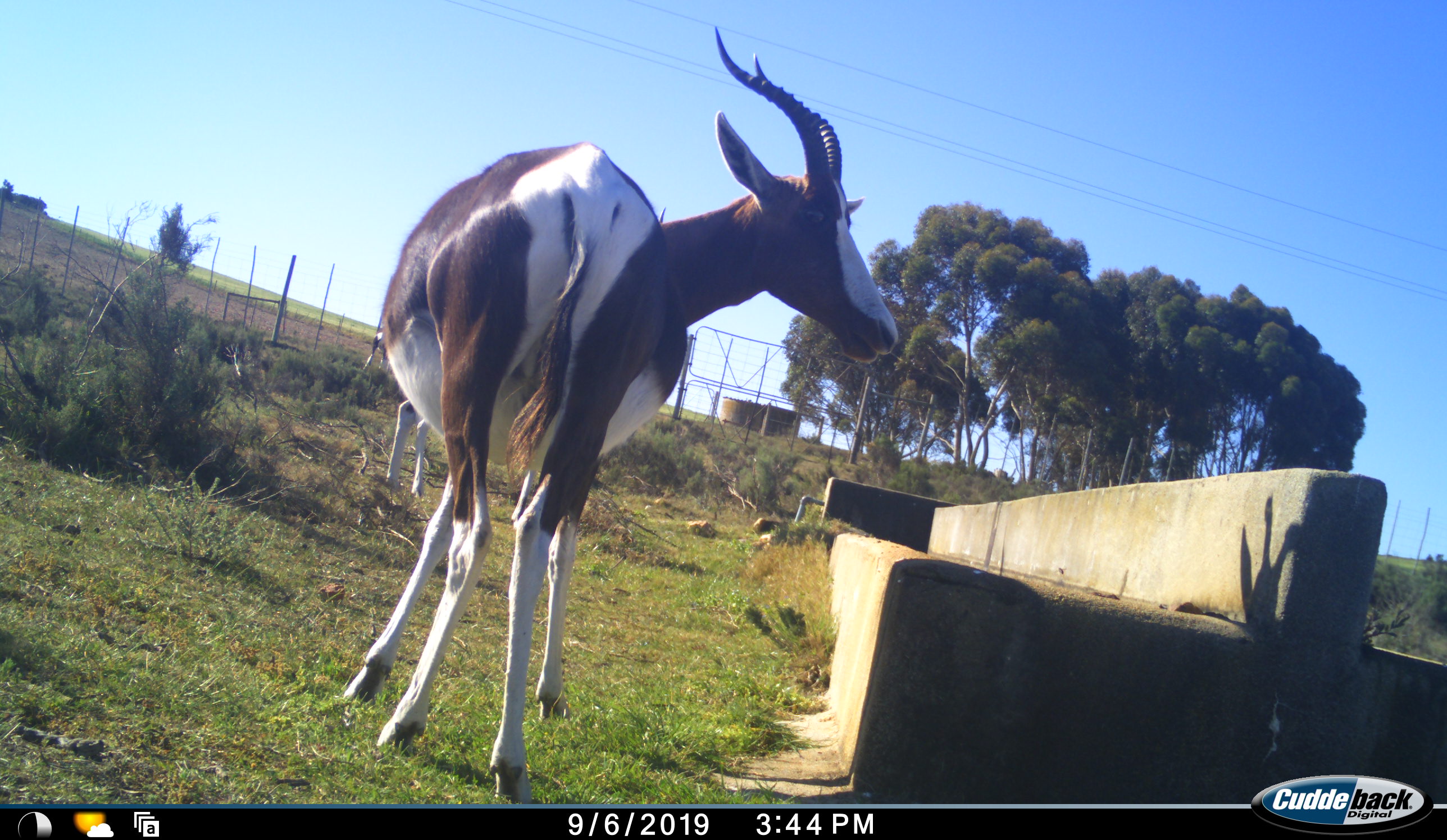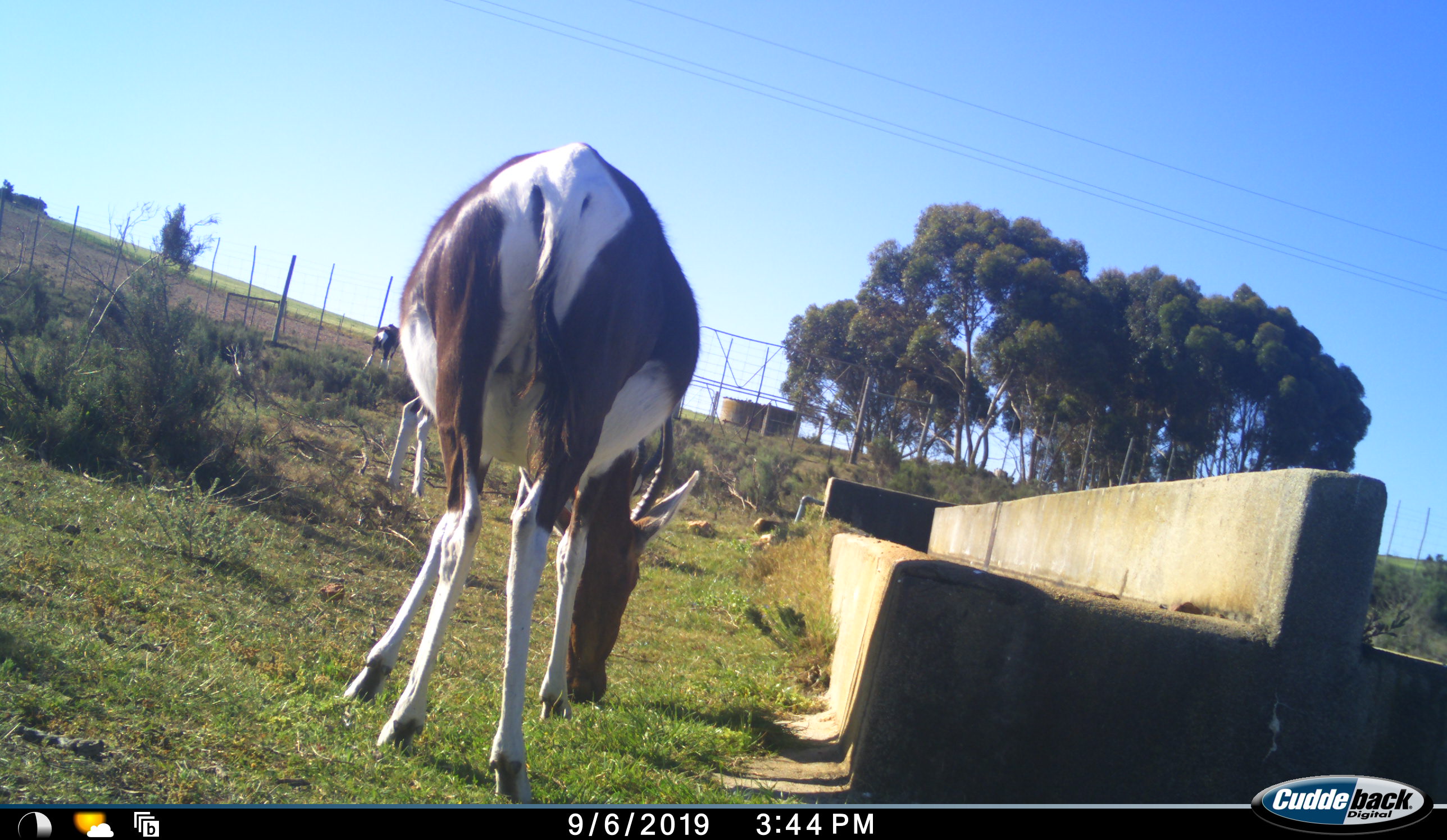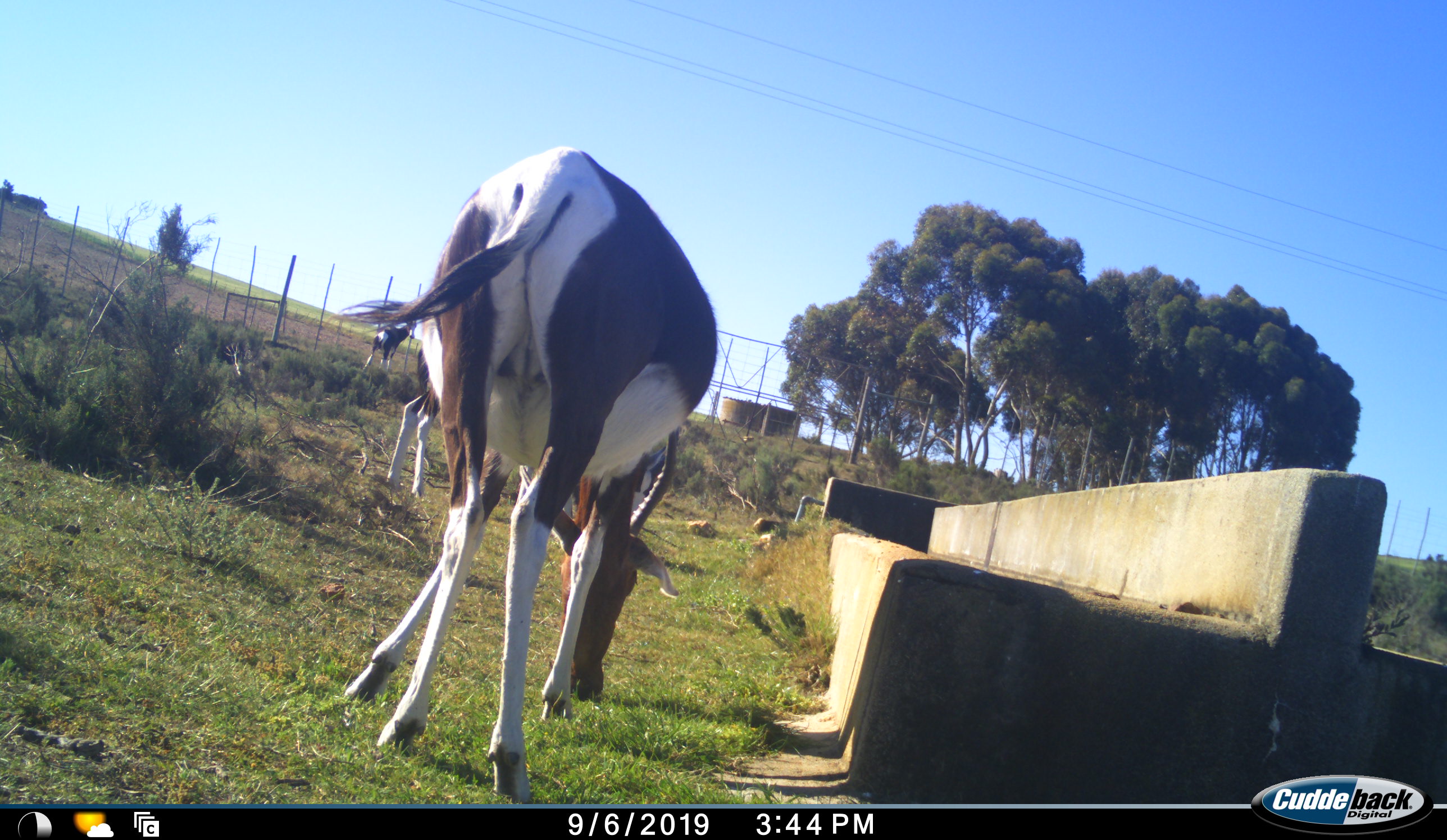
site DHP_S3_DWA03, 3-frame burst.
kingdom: Animalia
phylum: Chordata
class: Mammalia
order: Artiodactyla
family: Bovidae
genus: Damaliscus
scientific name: Damaliscus pygargus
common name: bontebok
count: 2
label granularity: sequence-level